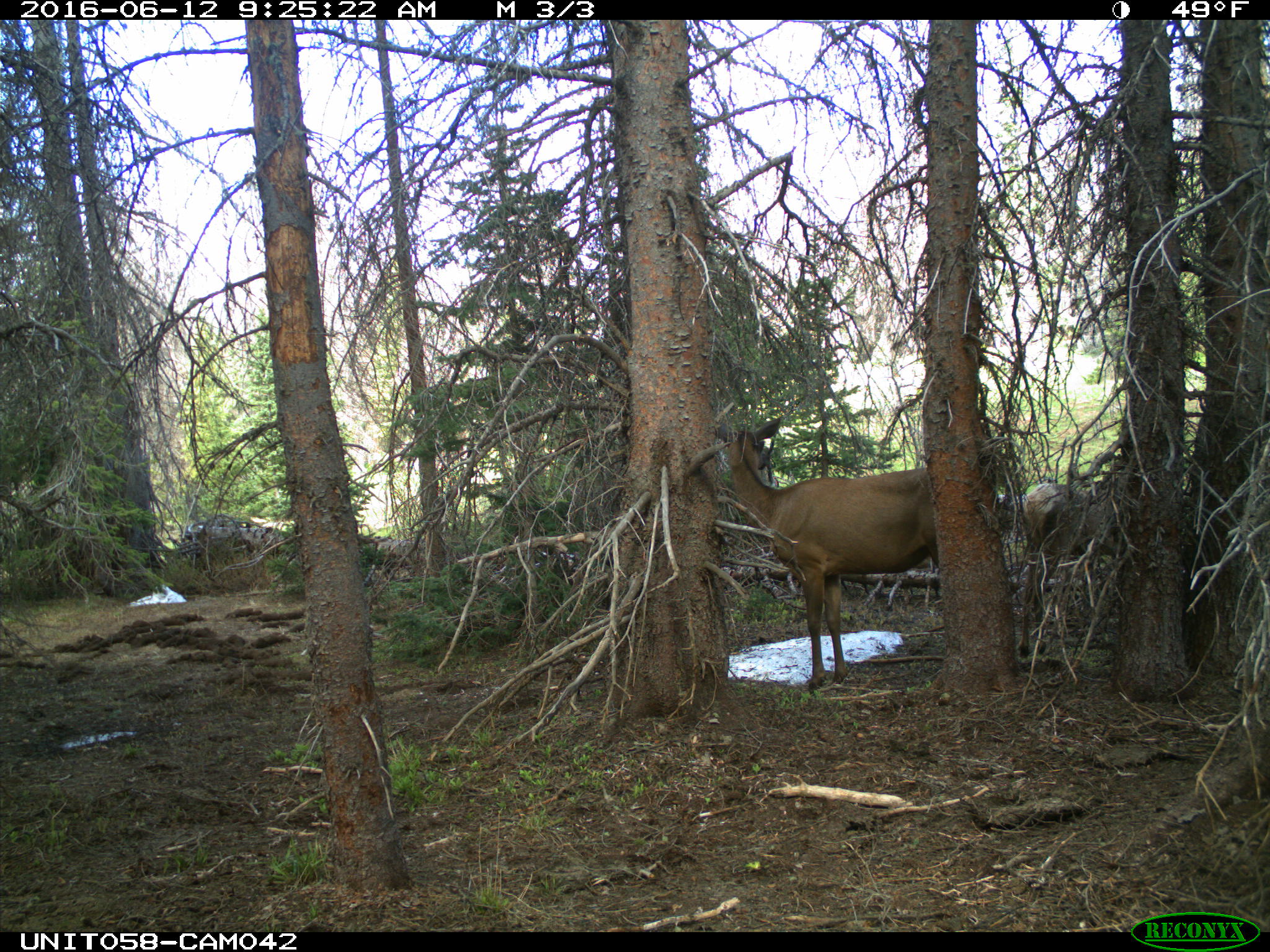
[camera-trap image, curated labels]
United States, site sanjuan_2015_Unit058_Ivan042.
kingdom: Animalia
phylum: Chordata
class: Mammalia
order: Artiodactyla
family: Cervidae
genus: Cervus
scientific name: Cervus elaphus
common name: red deer